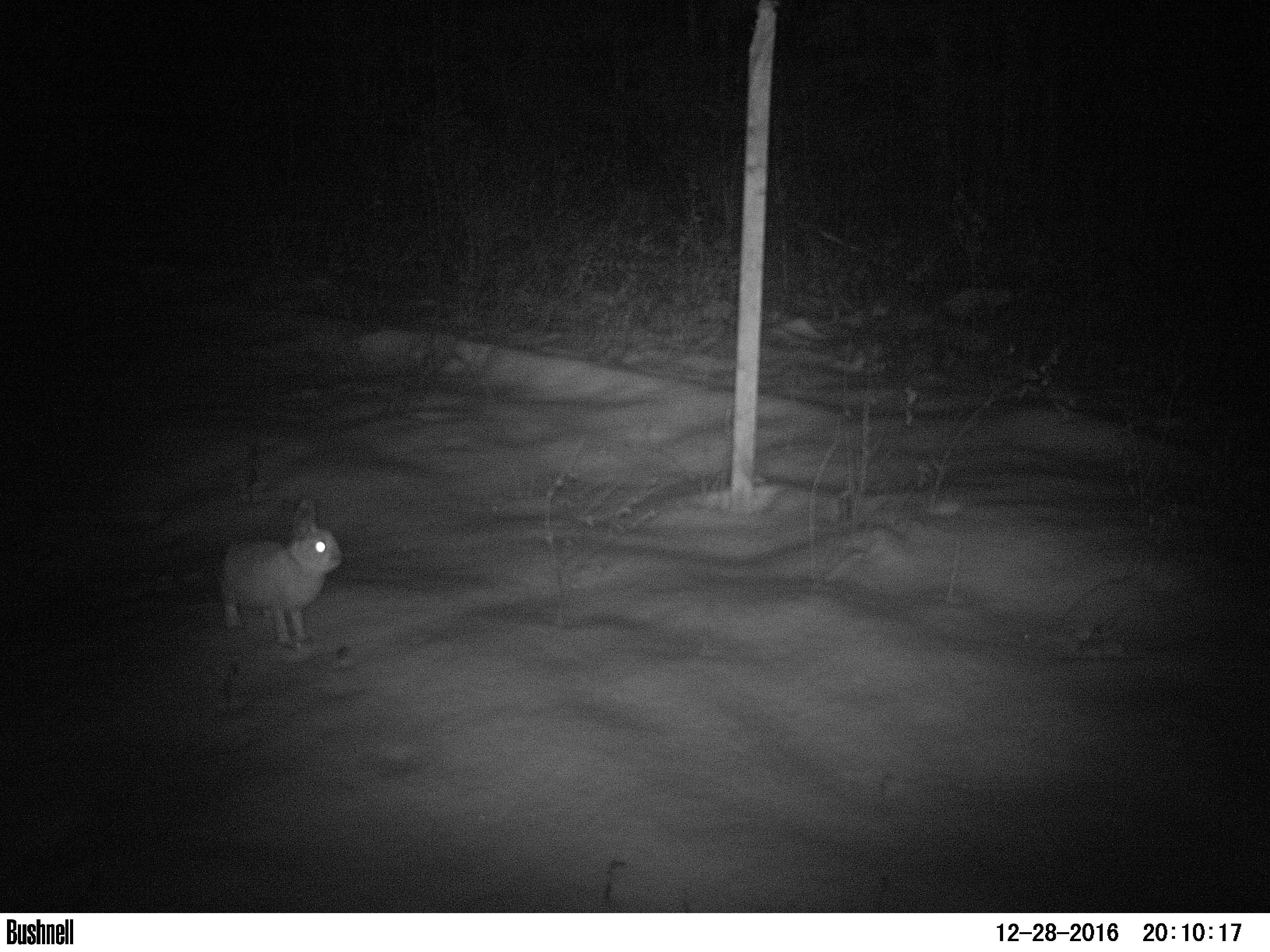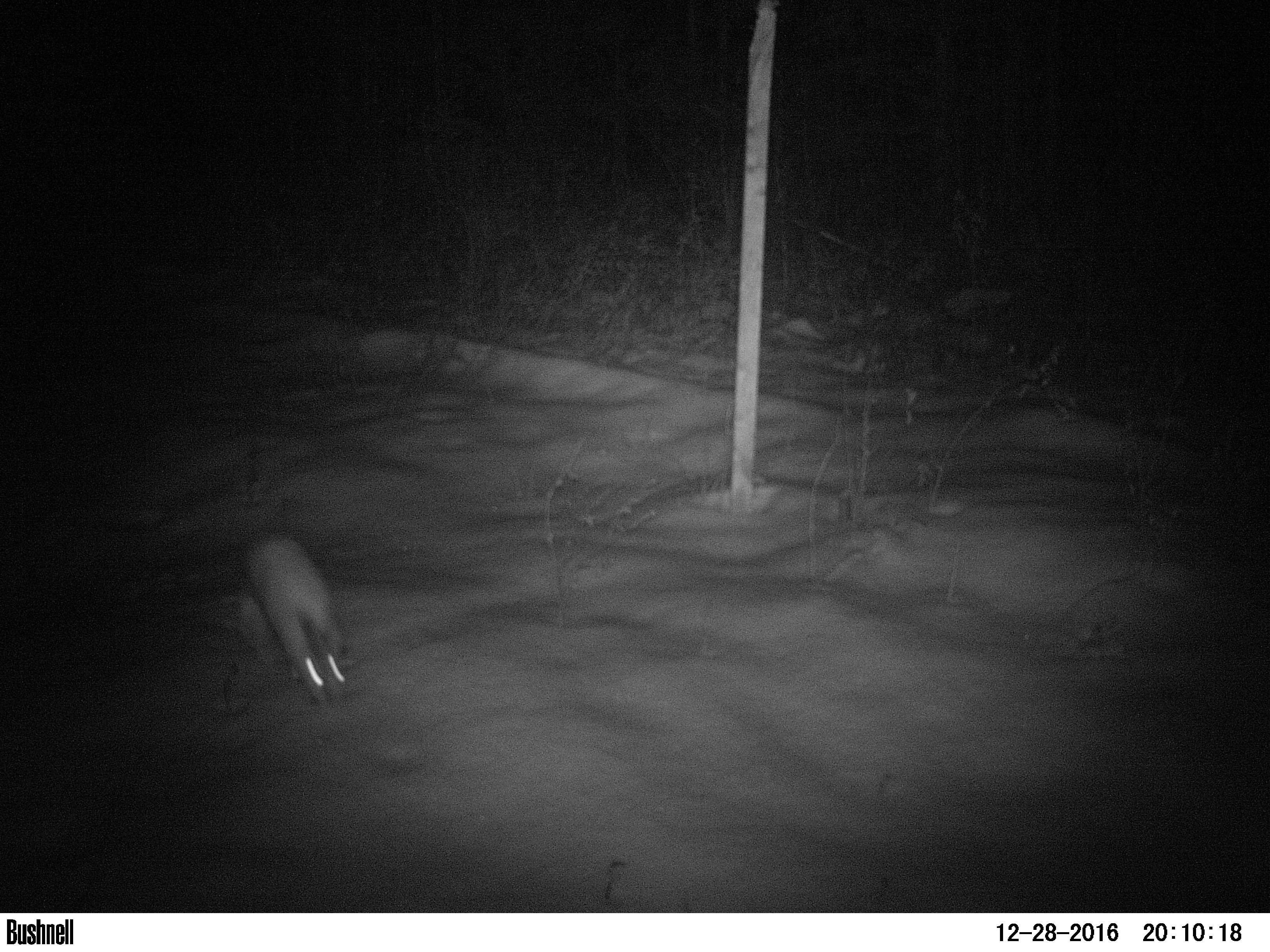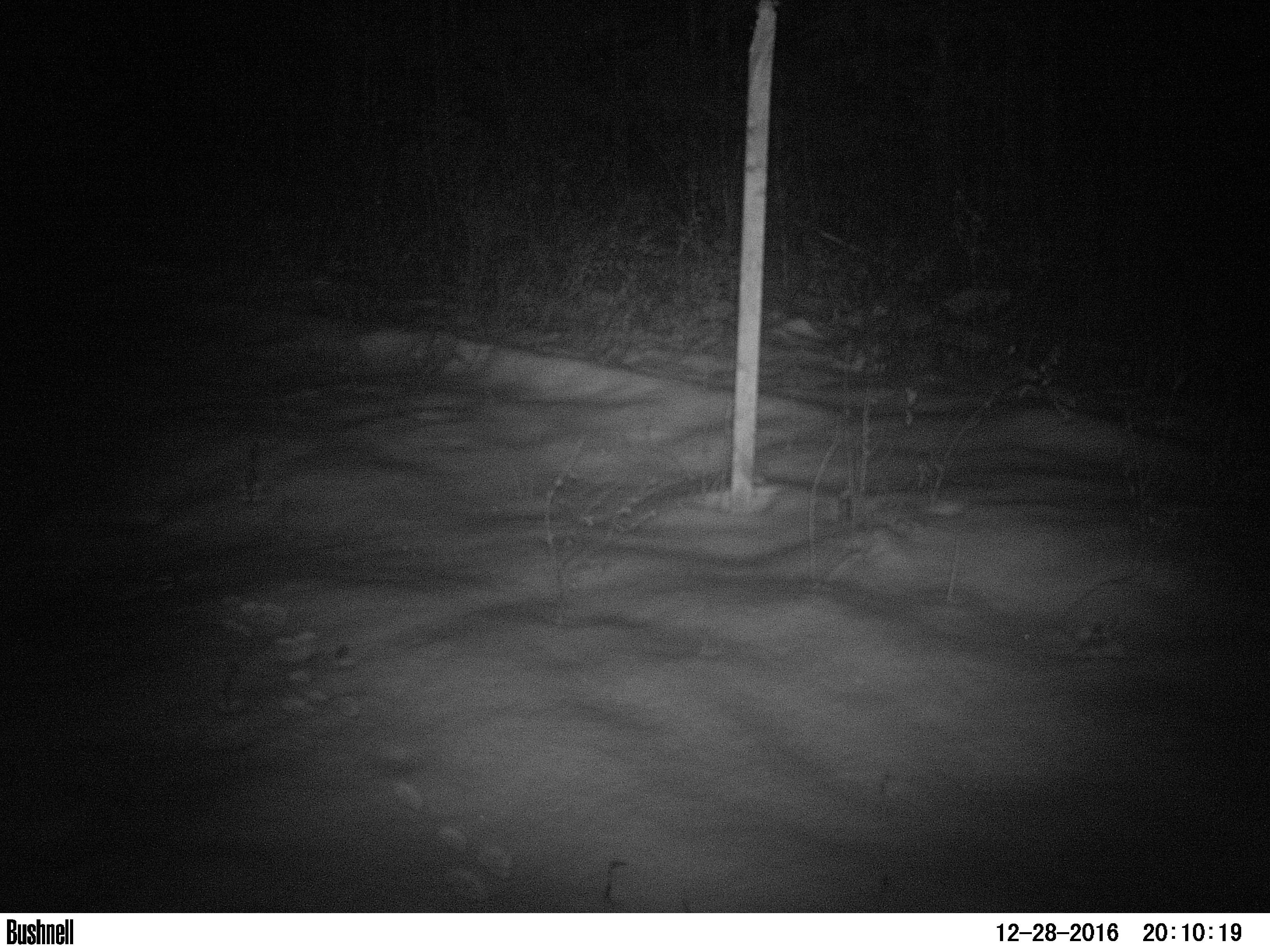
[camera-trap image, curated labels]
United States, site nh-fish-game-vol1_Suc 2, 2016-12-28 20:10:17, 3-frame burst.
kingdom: Animalia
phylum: Chordata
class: Mammalia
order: Lagomorpha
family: Leporidae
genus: Lepus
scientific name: Lepus americanus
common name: snowshoe hare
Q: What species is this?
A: Snowshoe hare (Lepus americanus).